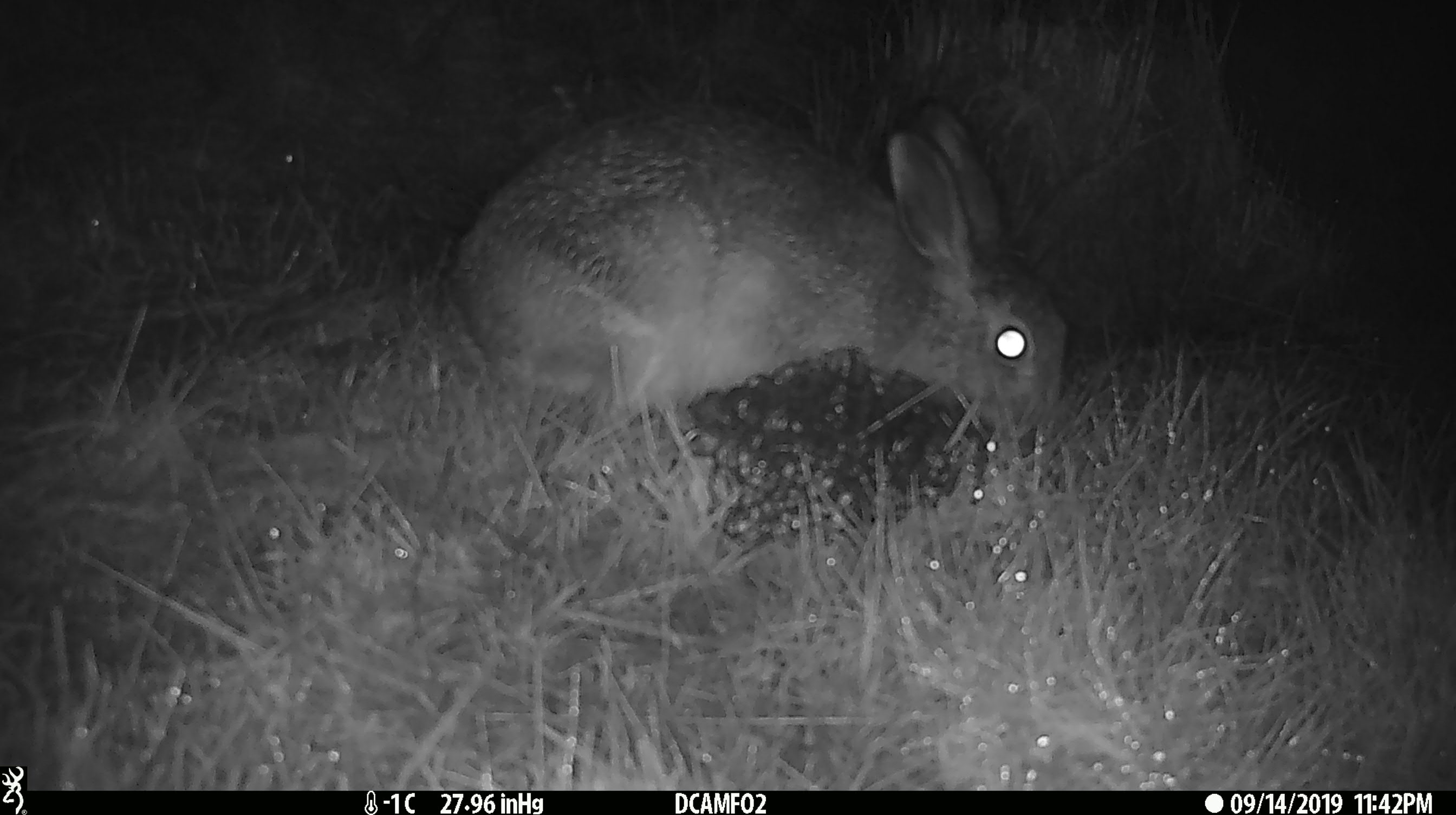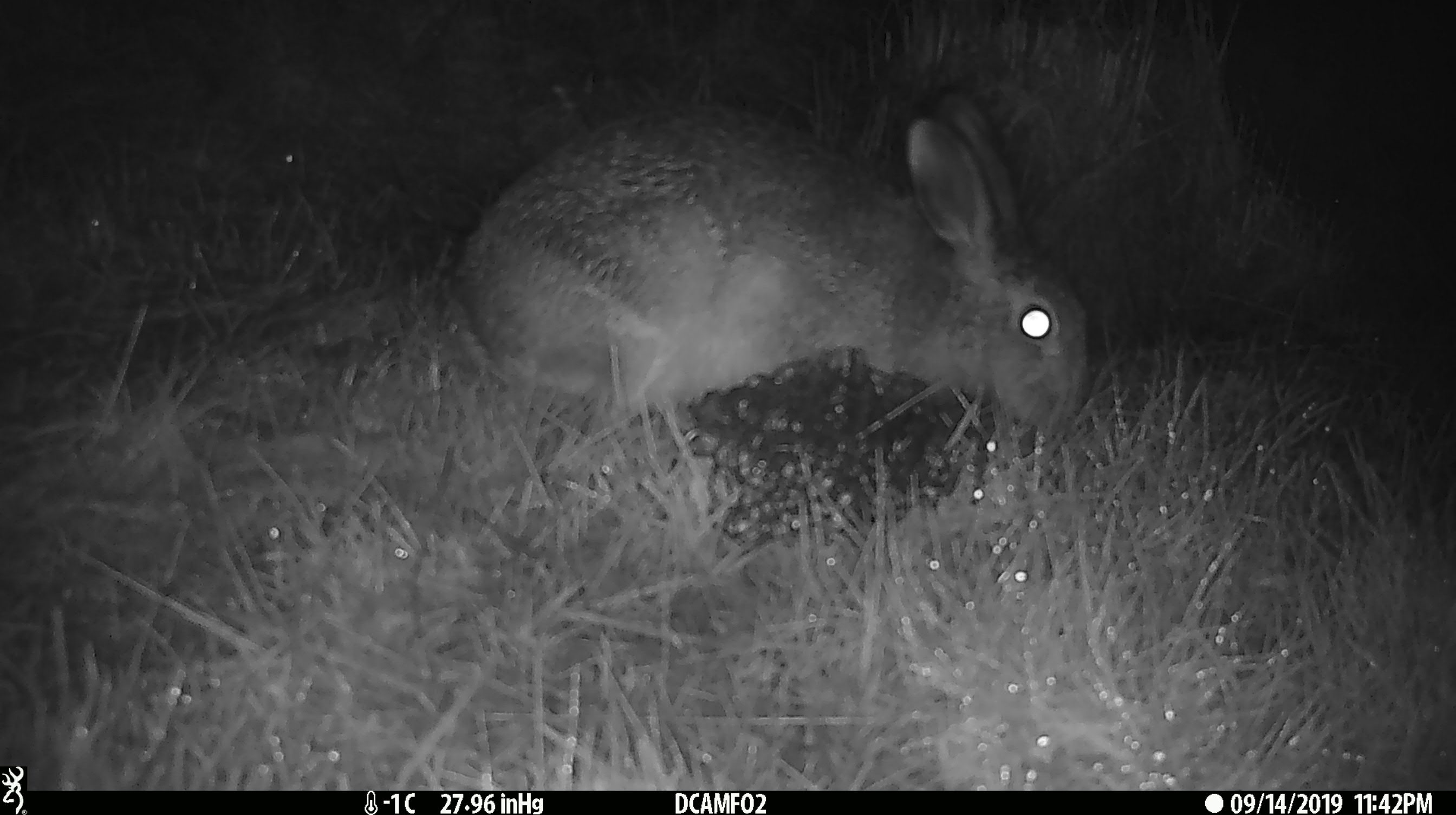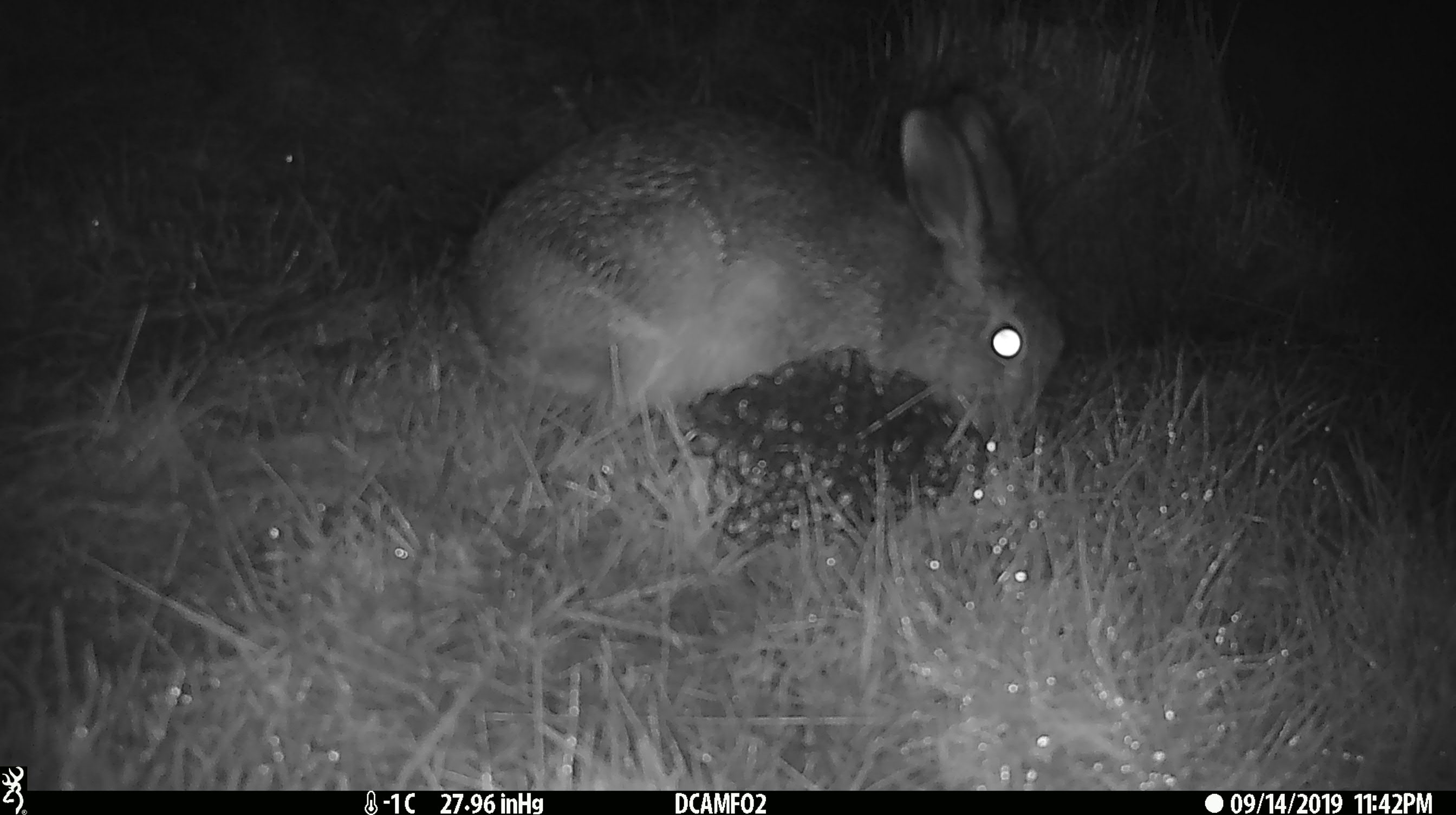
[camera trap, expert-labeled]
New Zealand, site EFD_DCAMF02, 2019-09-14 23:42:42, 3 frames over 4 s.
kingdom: Animalia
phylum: Chordata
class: Mammalia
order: Lagomorpha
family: Leporidae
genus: Lepus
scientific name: Lepus europaeus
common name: brown hare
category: hare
Hare (brown hare) (Lepus europaeus).